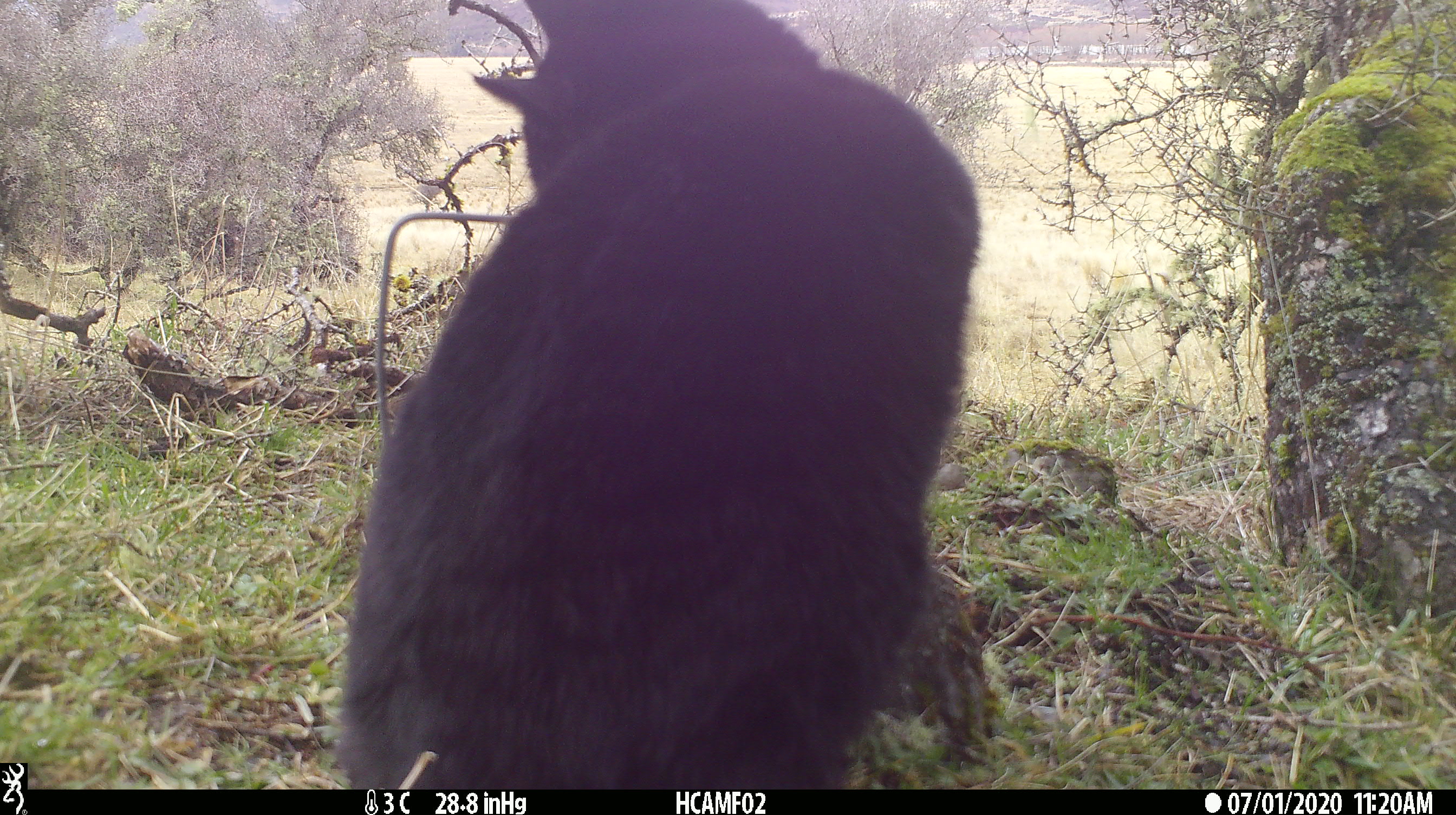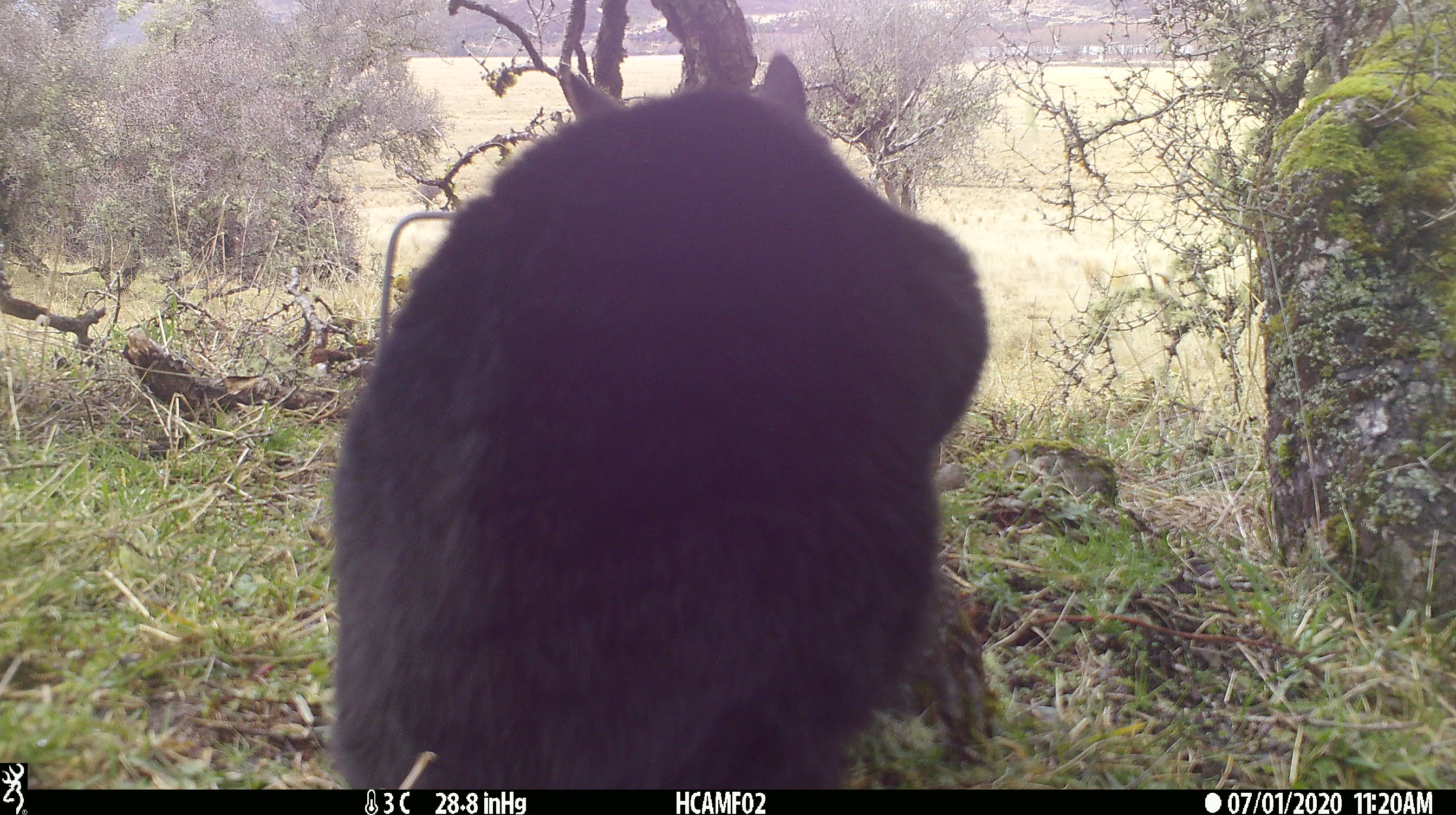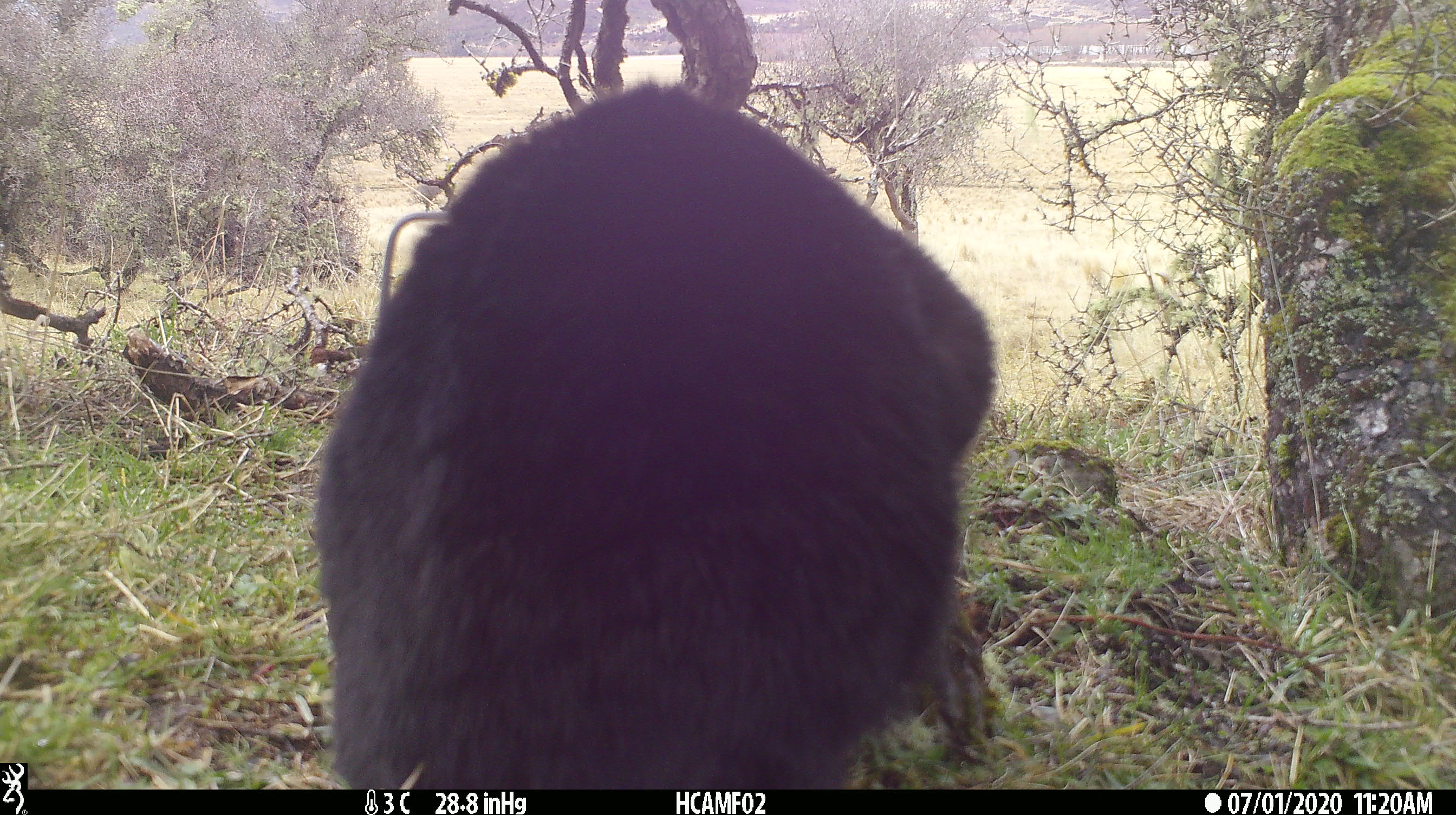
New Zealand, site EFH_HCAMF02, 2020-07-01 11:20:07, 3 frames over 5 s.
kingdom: Animalia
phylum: Chordata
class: Mammalia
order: Carnivora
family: Felidae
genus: Felis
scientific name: Felis catus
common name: domestic cat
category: cat